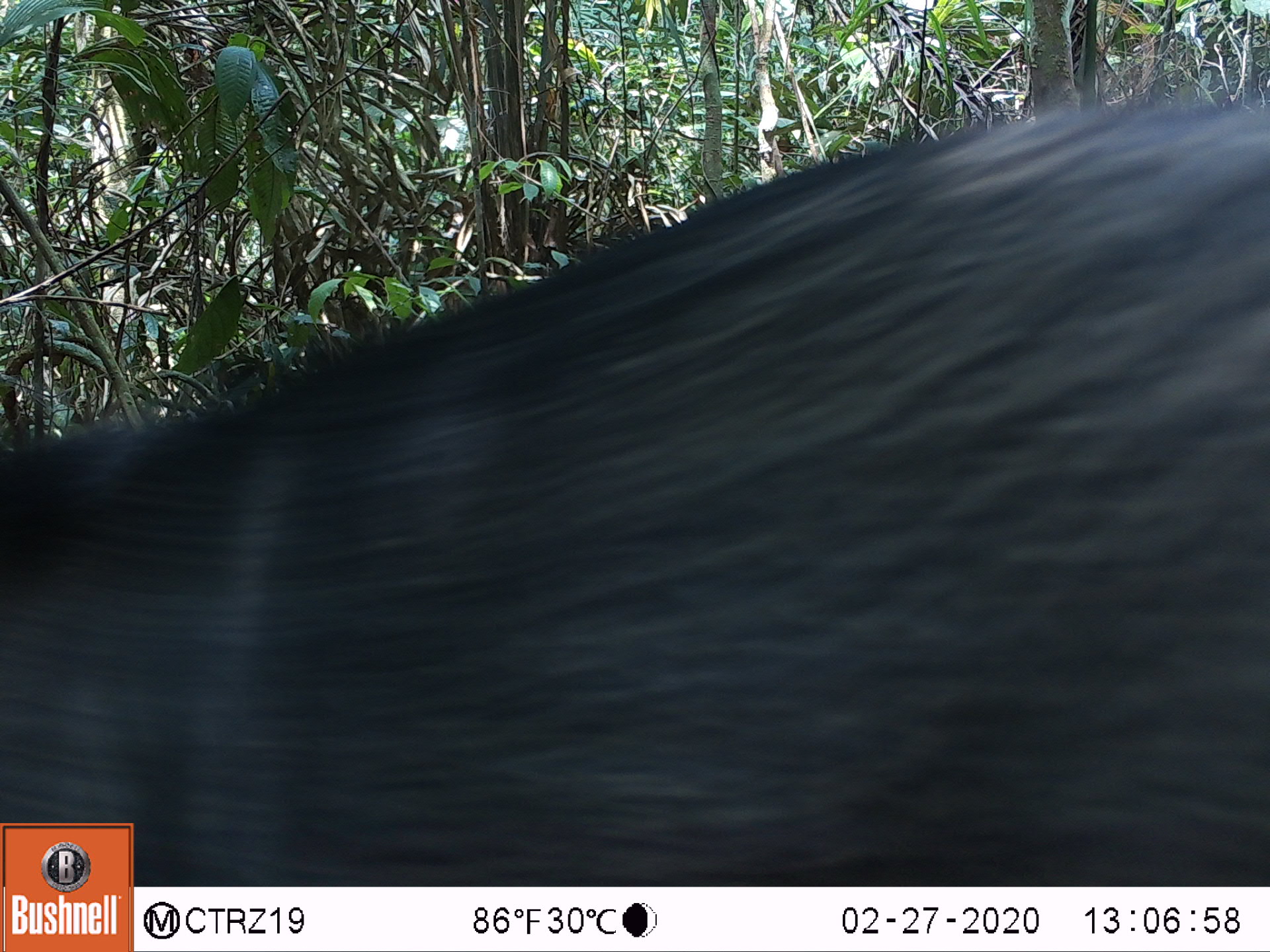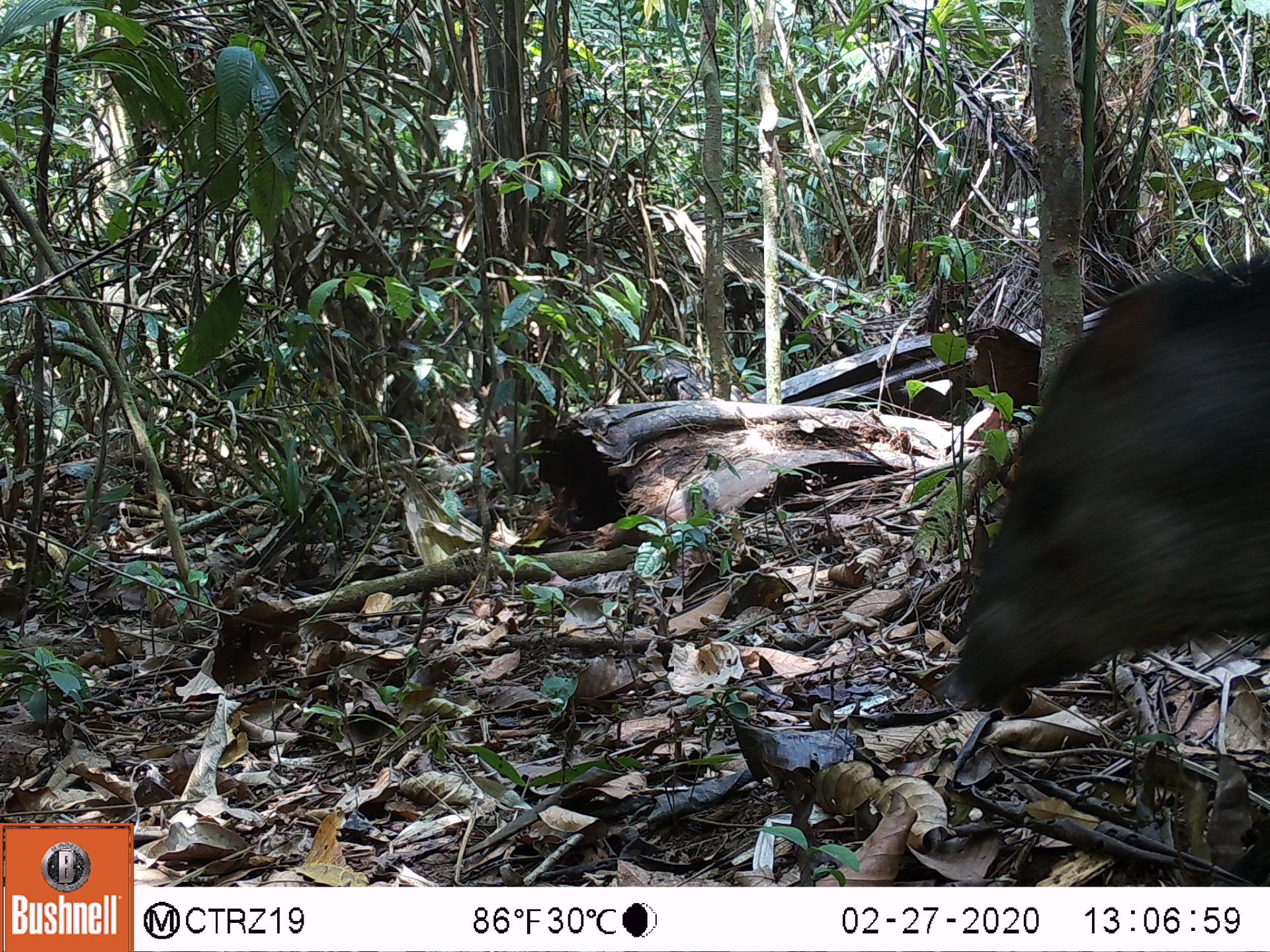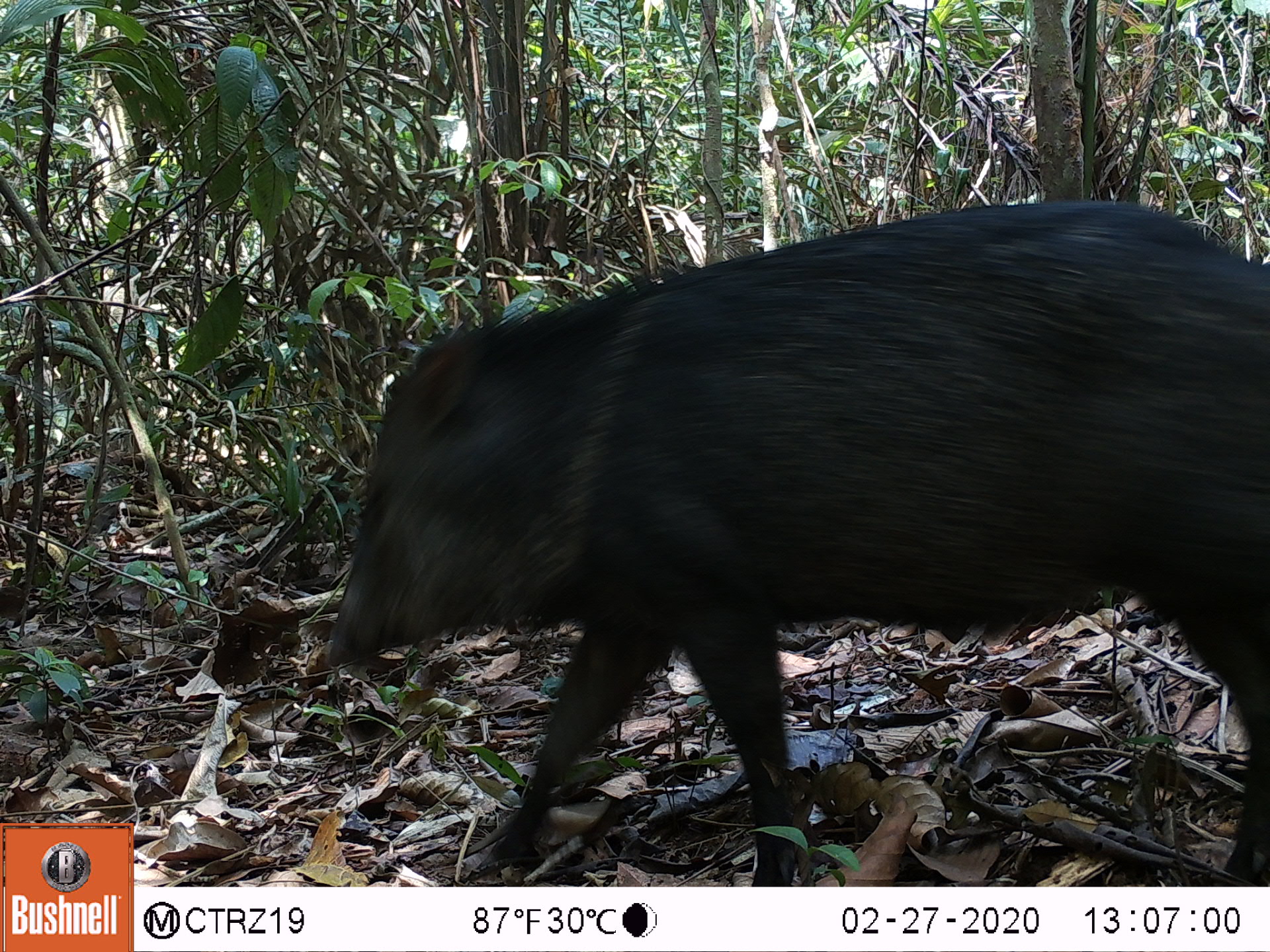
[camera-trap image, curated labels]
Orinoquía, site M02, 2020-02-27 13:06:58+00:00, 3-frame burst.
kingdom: Animalia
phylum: Chordata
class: Mammalia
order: Artiodactyla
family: Tayassuidae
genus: Pecari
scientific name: Pecari tajacu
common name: collared peccary